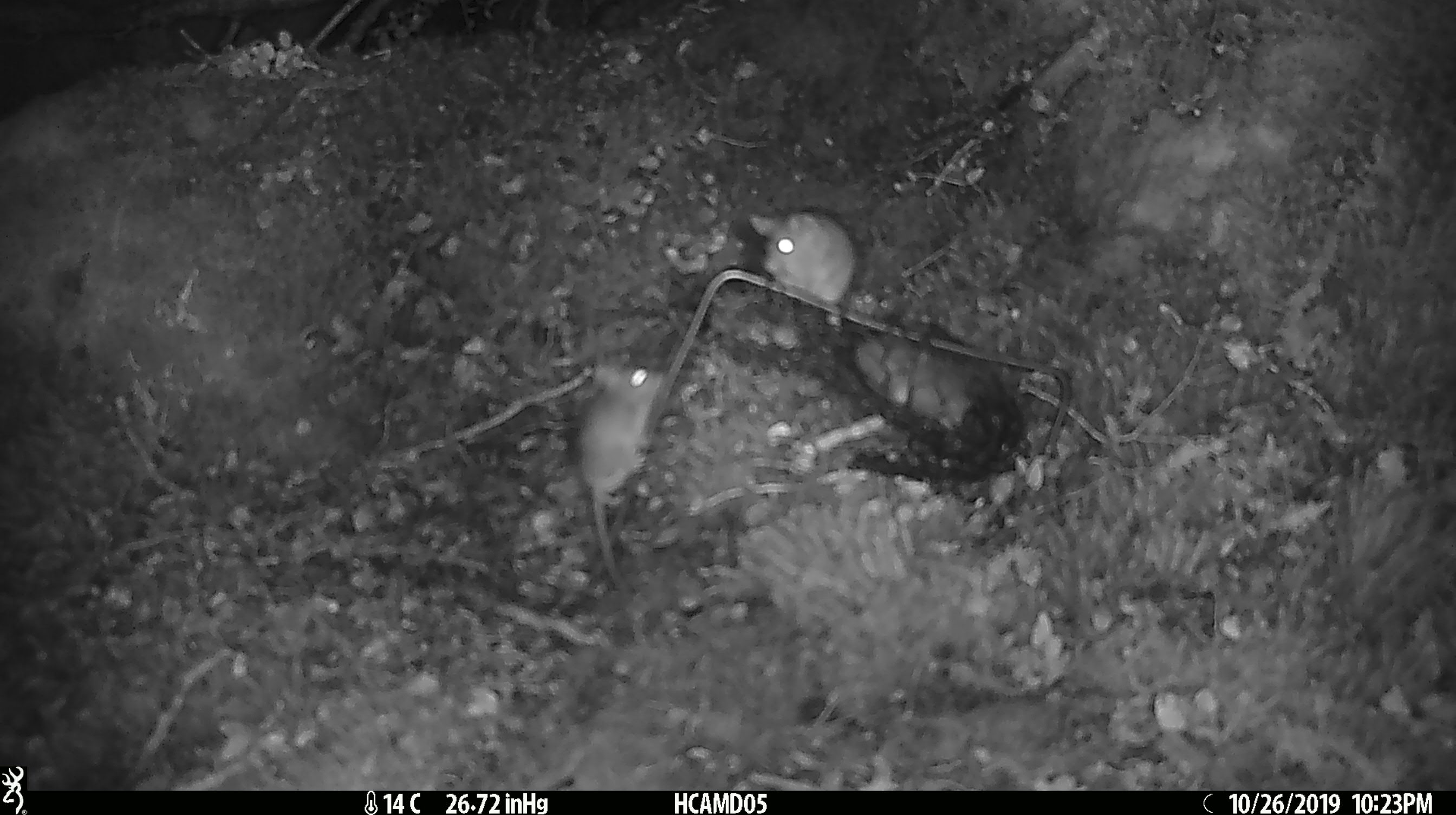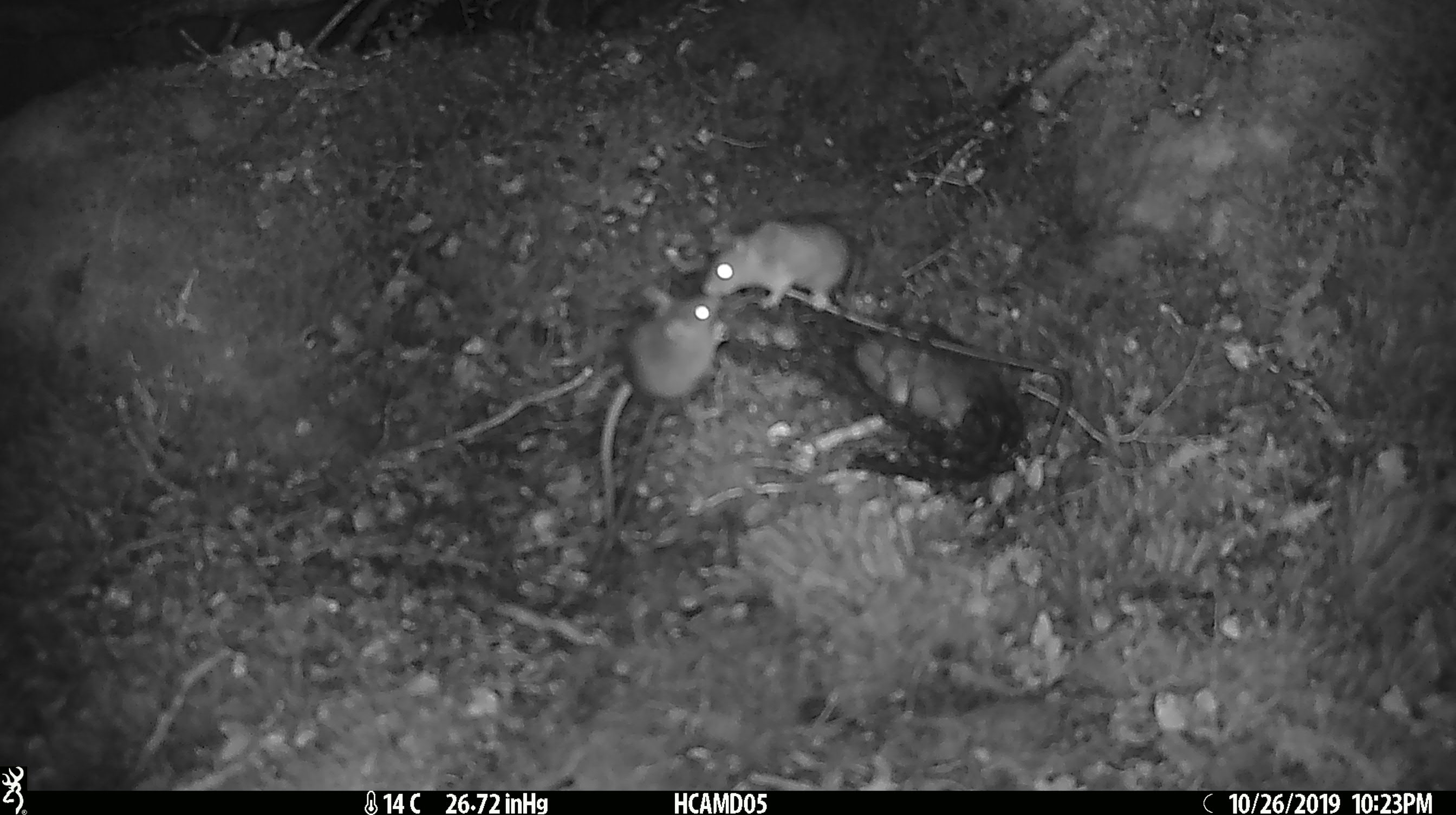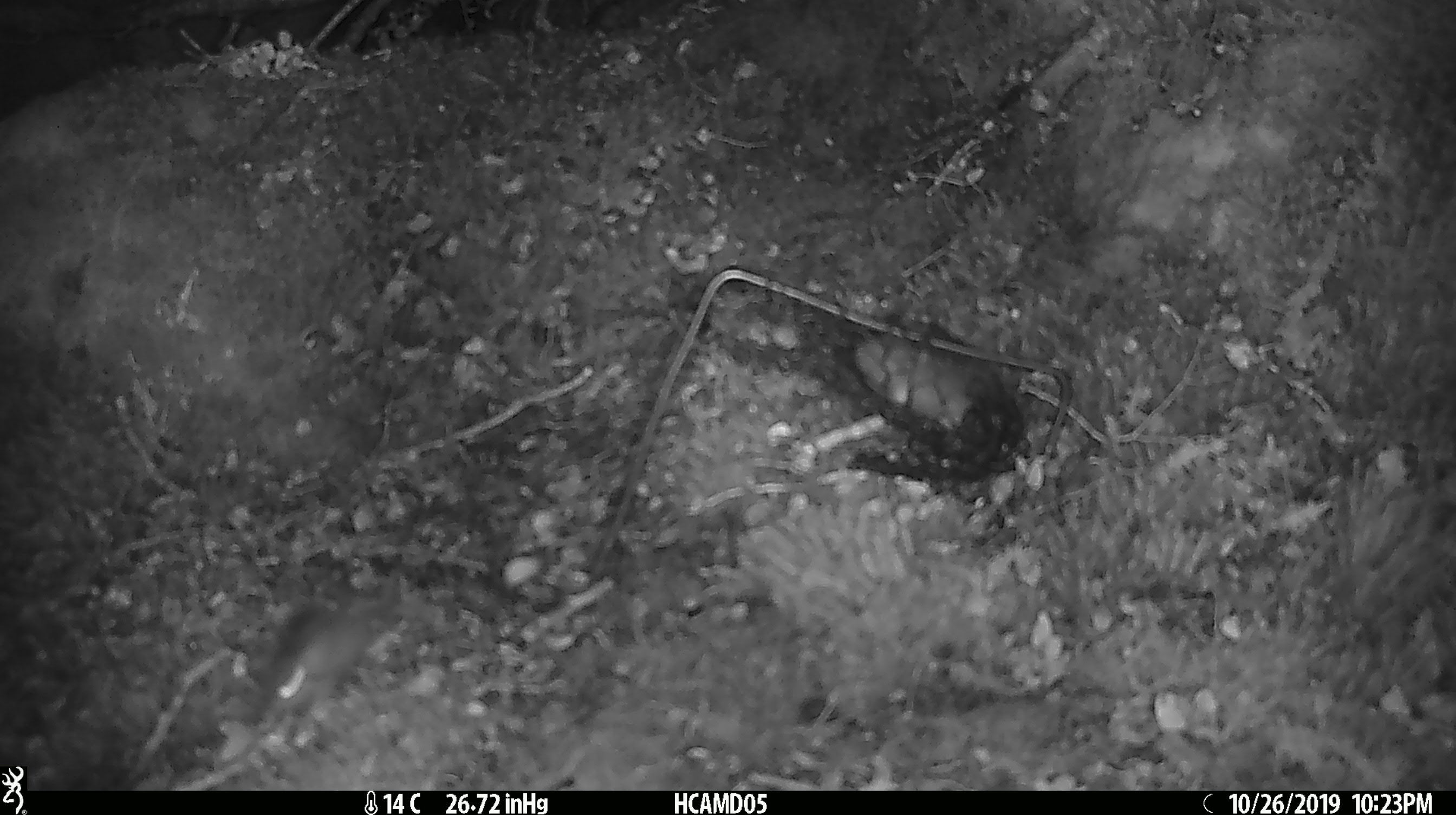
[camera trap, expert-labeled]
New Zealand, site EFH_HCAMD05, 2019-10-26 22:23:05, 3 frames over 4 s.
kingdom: Animalia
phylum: Chordata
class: Mammalia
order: Rodentia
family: Muridae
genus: Mus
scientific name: Mus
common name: mouse